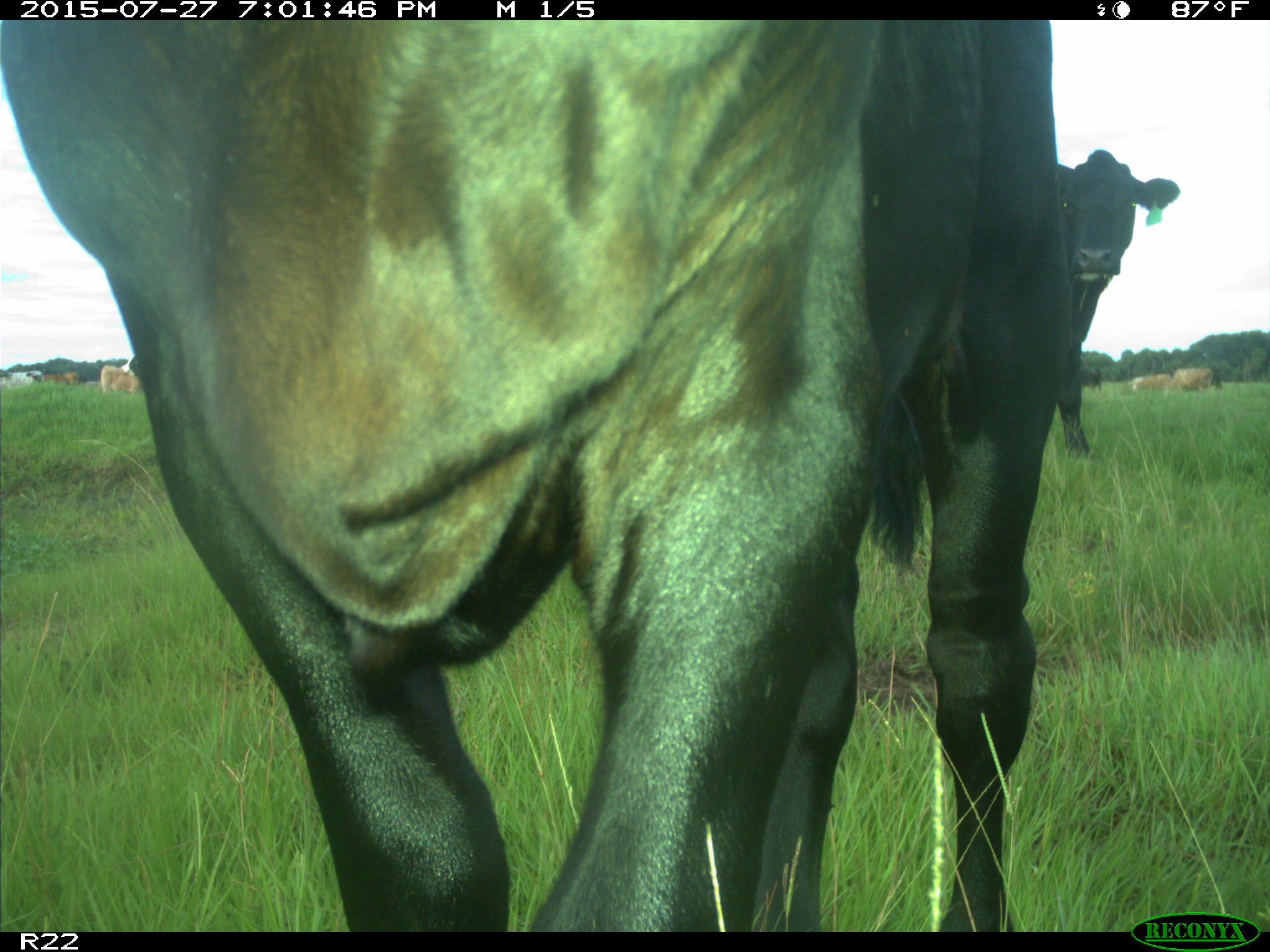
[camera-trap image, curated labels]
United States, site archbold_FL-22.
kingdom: Animalia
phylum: Chordata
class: Mammalia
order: Artiodactyla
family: Bovidae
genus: Bos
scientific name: Bos taurus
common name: domestic cow